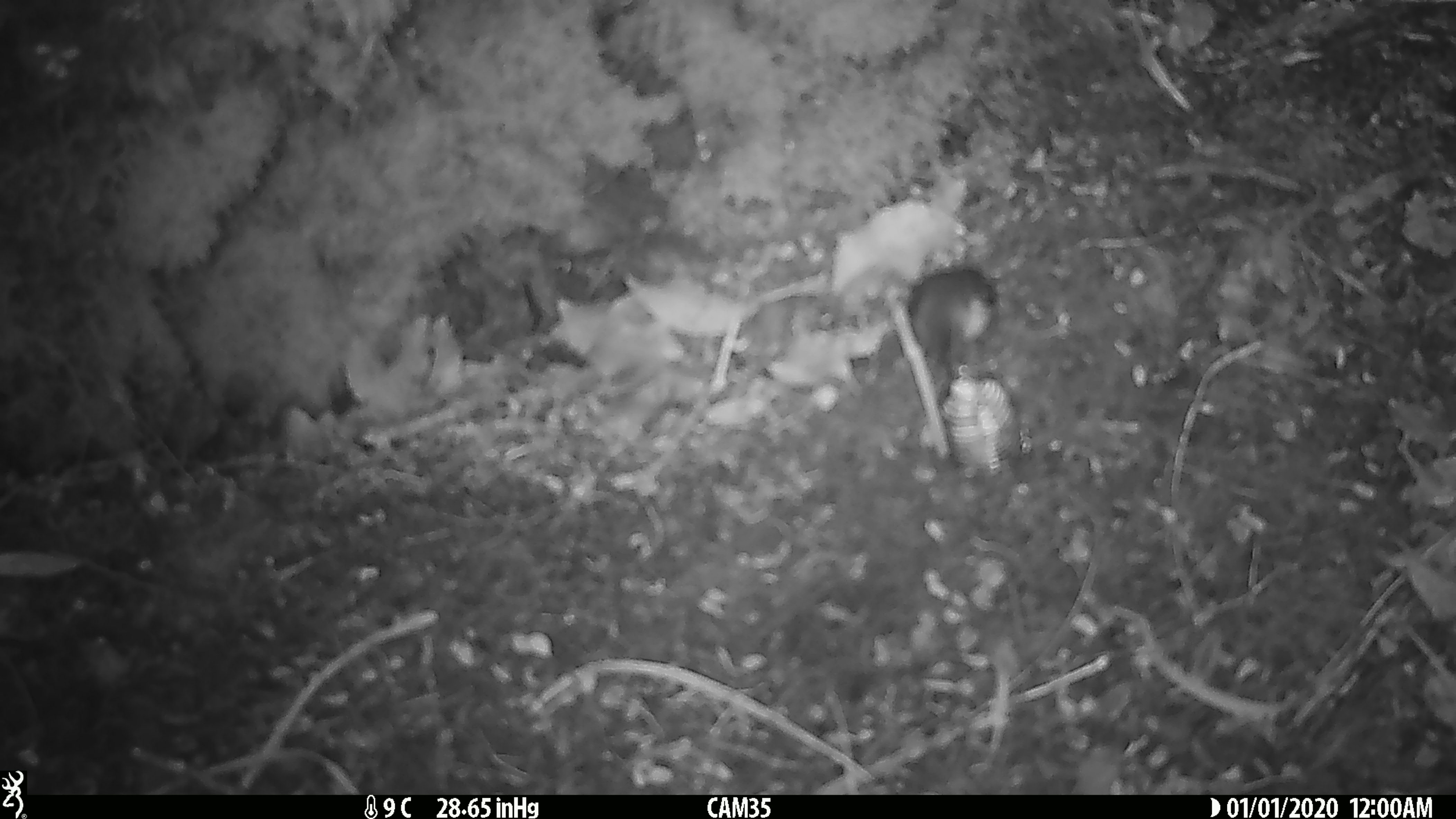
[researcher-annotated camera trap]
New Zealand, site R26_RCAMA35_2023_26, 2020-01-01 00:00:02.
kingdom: Animalia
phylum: Chordata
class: Aves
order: Passeriformes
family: Acanthisittidae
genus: Acanthisitta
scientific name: Acanthisitta chloris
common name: rifleman